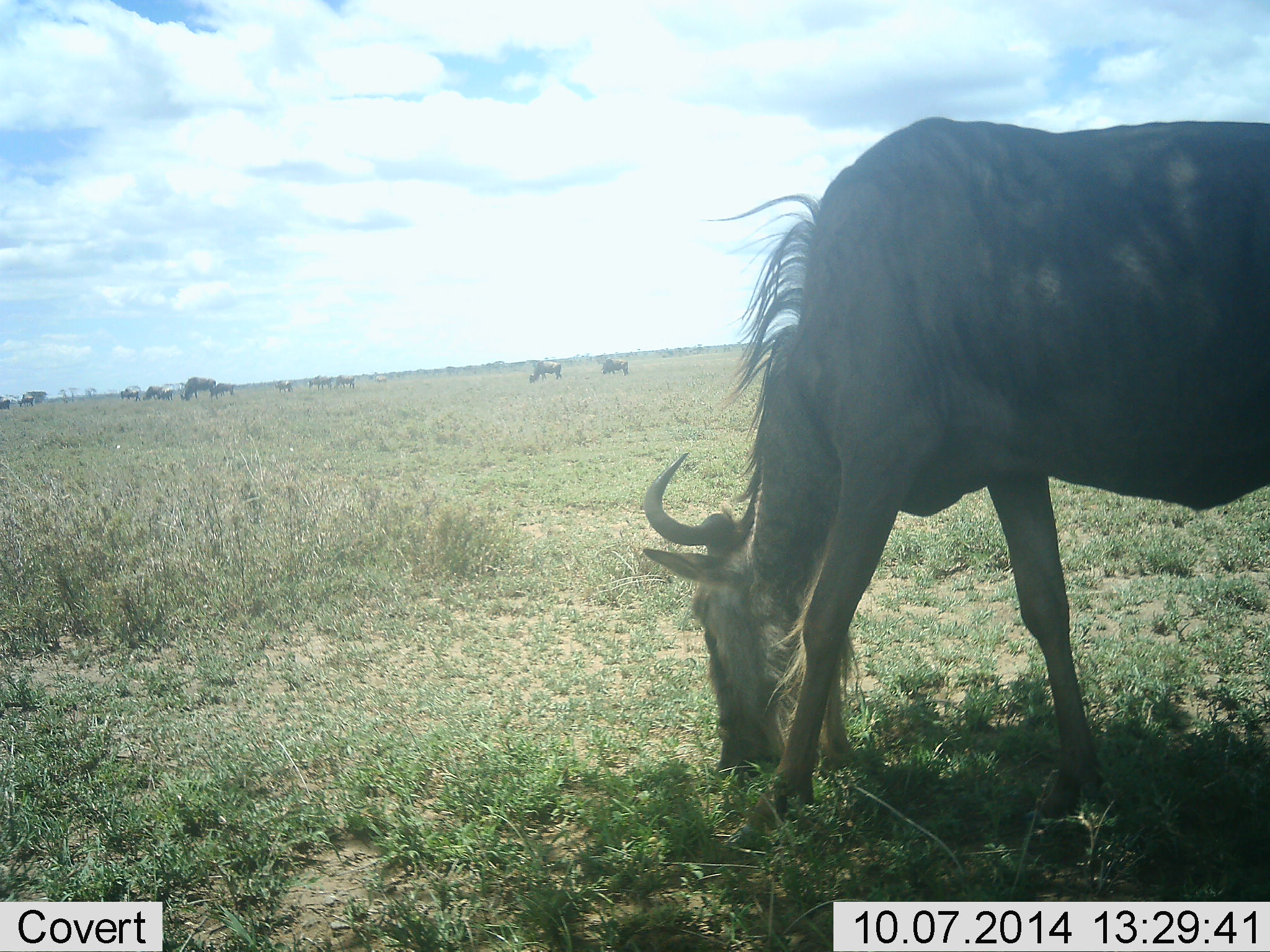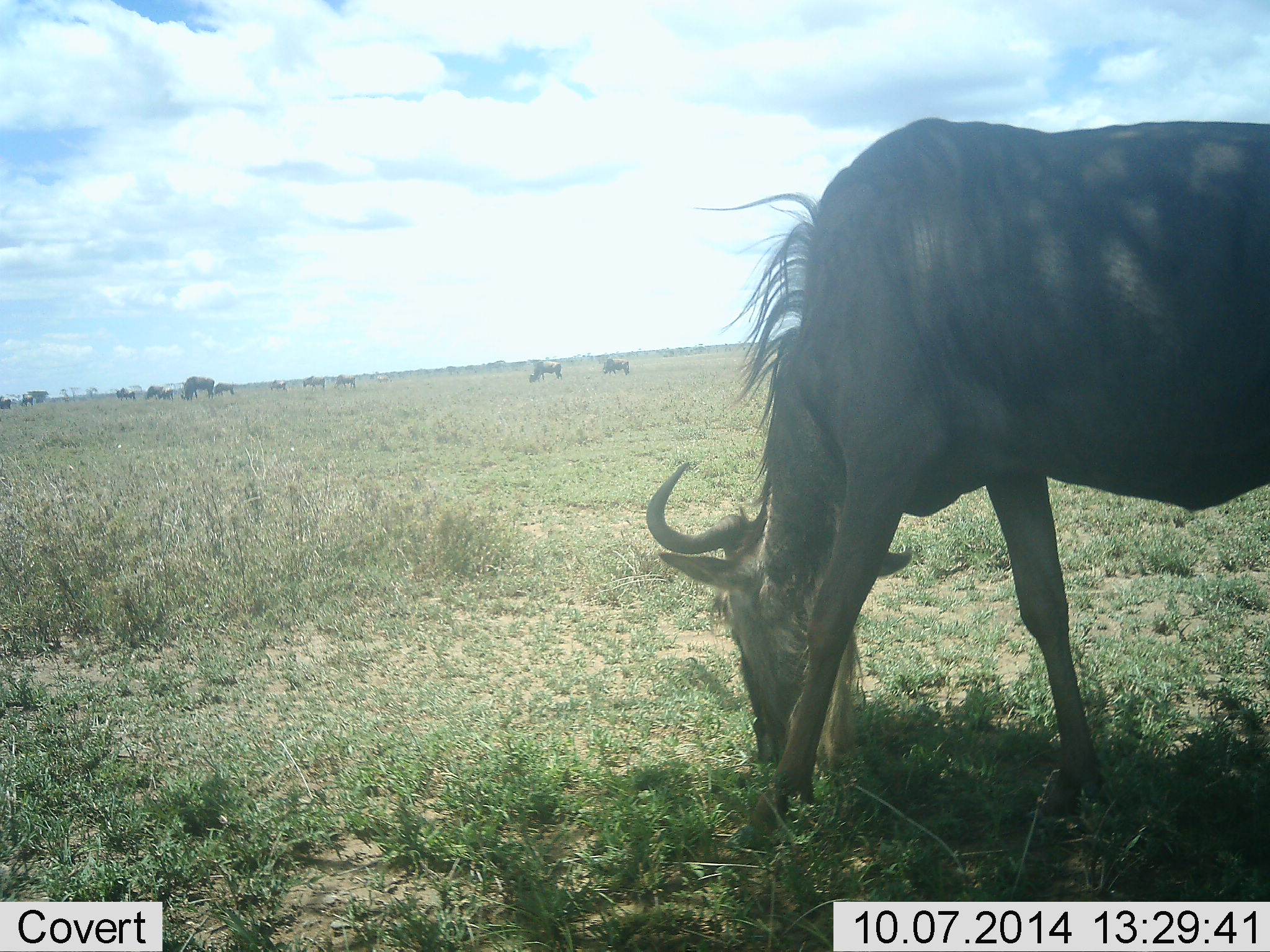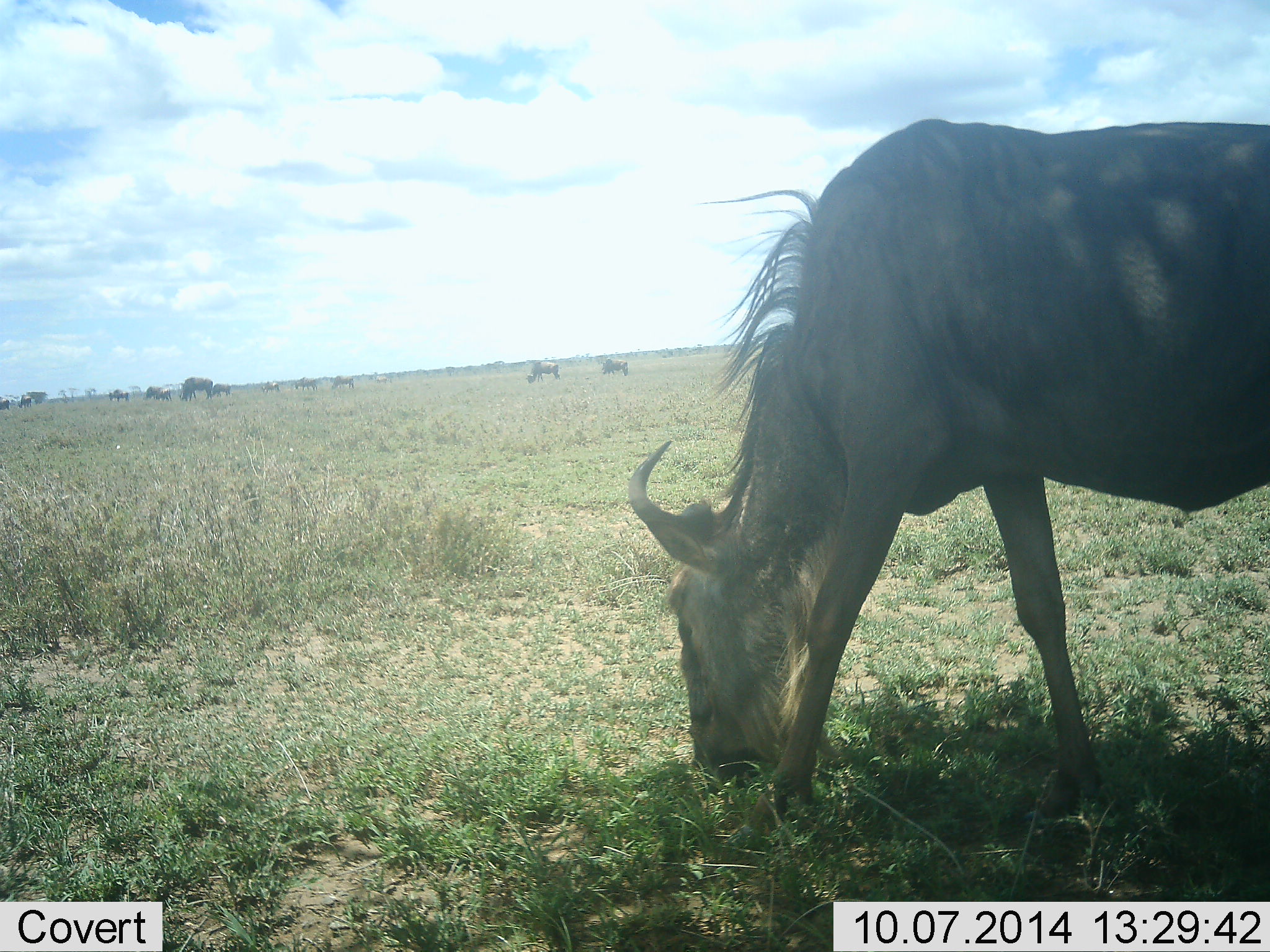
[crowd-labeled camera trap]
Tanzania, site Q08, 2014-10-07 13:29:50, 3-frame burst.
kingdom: Animalia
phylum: Chordata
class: Mammalia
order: Artiodactyla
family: Bovidae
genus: Connochaetes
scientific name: Connochaetes taurinus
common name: blue wildebeest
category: wildebeest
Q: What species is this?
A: Wildebeest (blue wildebeest) (Connochaetes taurinus).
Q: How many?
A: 11-50.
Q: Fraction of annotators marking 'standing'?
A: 45%.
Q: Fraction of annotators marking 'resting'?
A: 0%.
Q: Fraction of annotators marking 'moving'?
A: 18%.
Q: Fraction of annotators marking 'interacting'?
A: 0%.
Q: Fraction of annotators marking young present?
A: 9%.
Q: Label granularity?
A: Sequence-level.